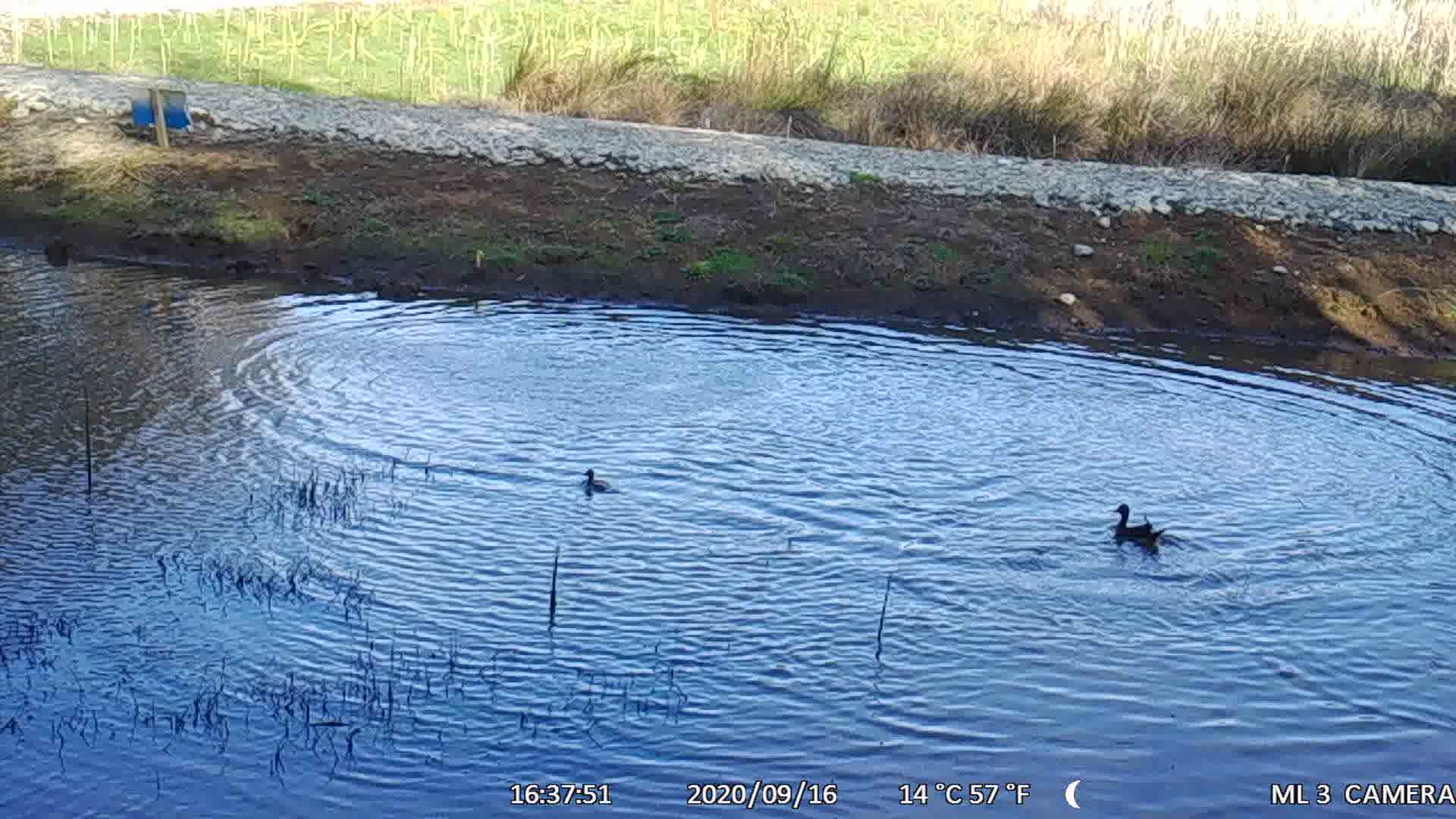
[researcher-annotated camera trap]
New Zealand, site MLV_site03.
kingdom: Animalia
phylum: Chordata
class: Aves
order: Anseriformes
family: Anatidae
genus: Anas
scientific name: Anas chlorotis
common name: brown teal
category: pateke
Pateke (brown teal) (Anas chlorotis).